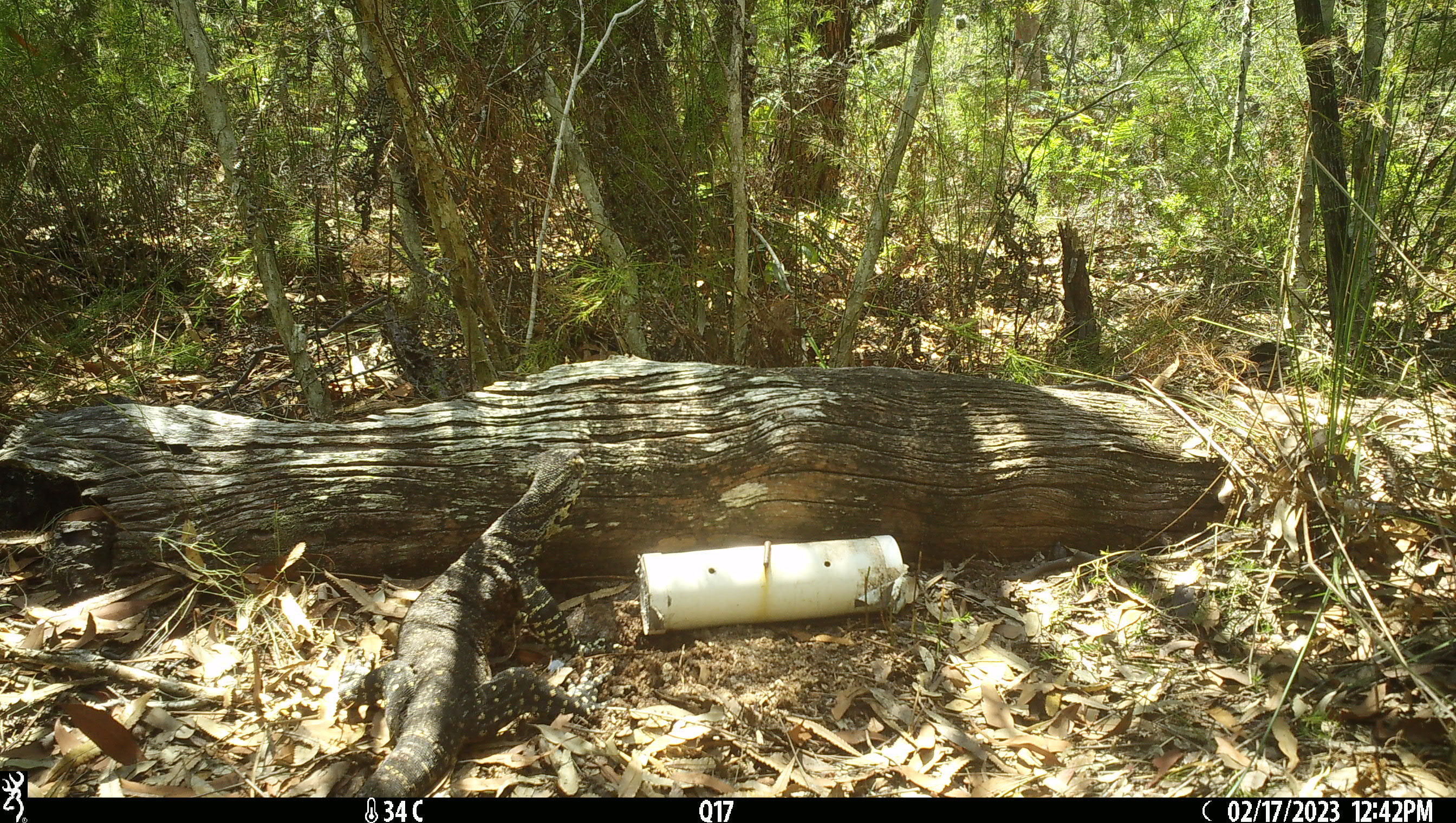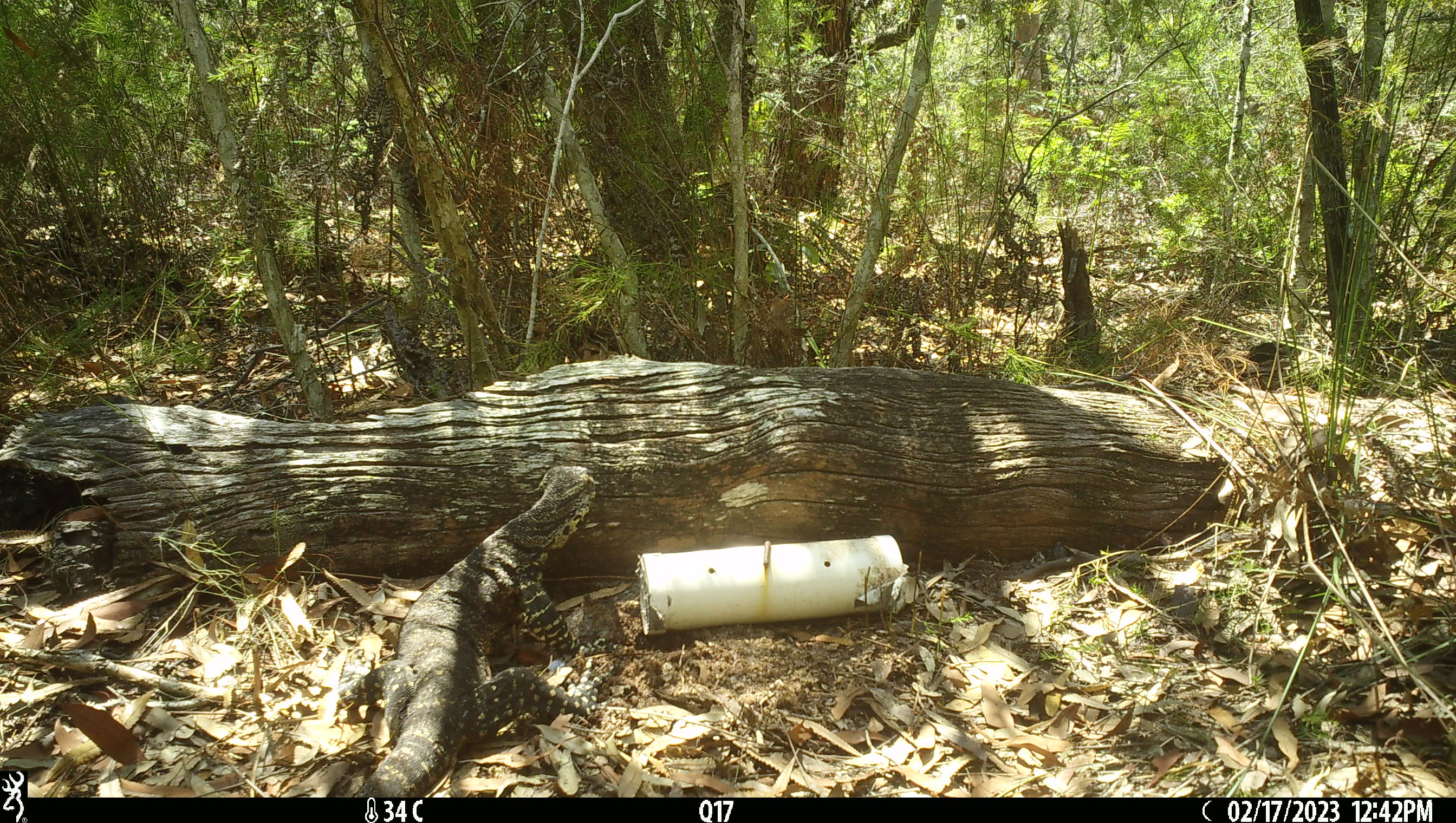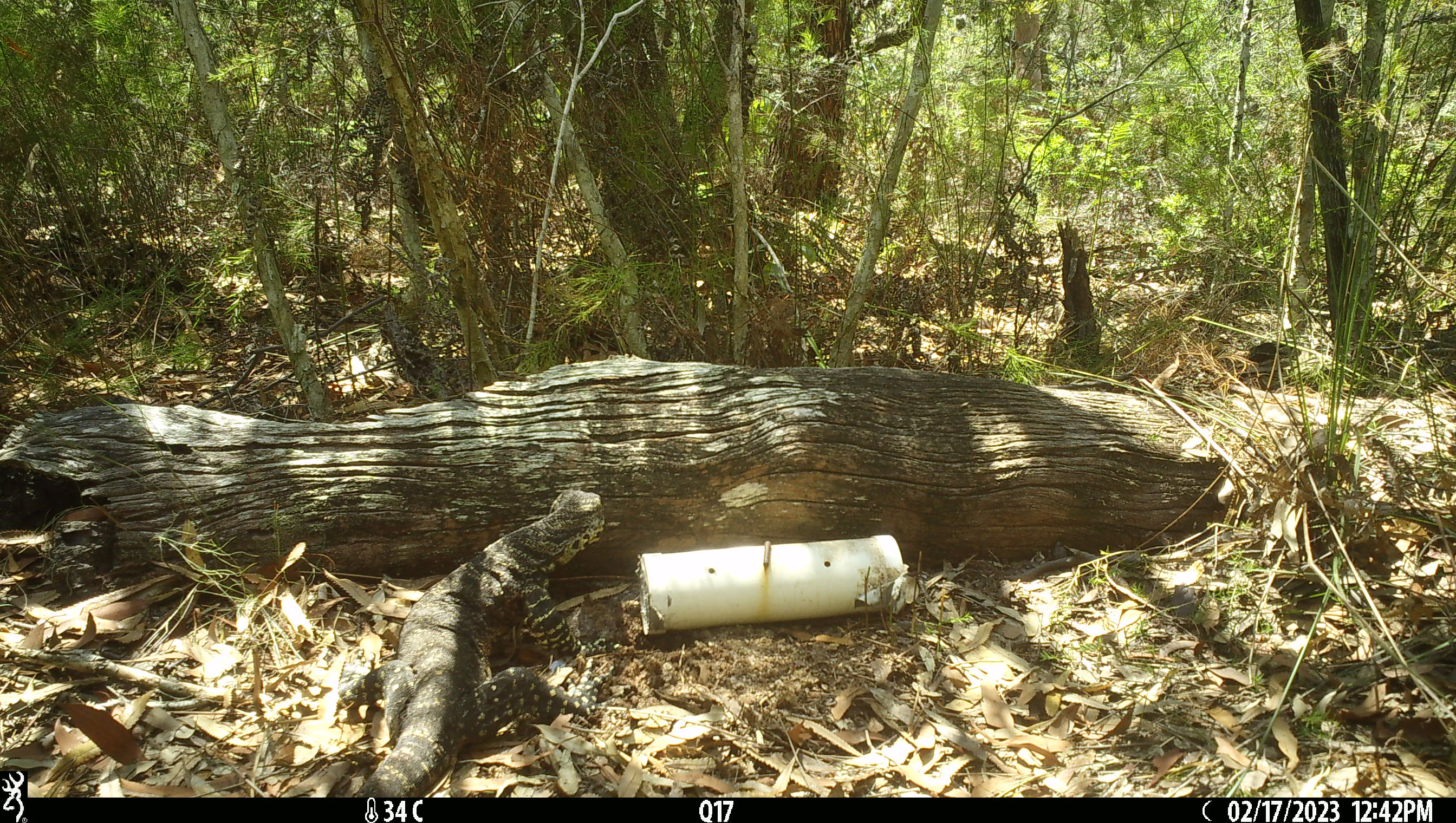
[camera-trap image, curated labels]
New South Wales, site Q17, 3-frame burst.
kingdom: Animalia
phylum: Chordata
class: Reptilia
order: Squamata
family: Varanidae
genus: Varanus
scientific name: Varanus varius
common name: lace monitor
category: goanna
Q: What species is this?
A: Goanna (lace monitor) (Varanus varius).